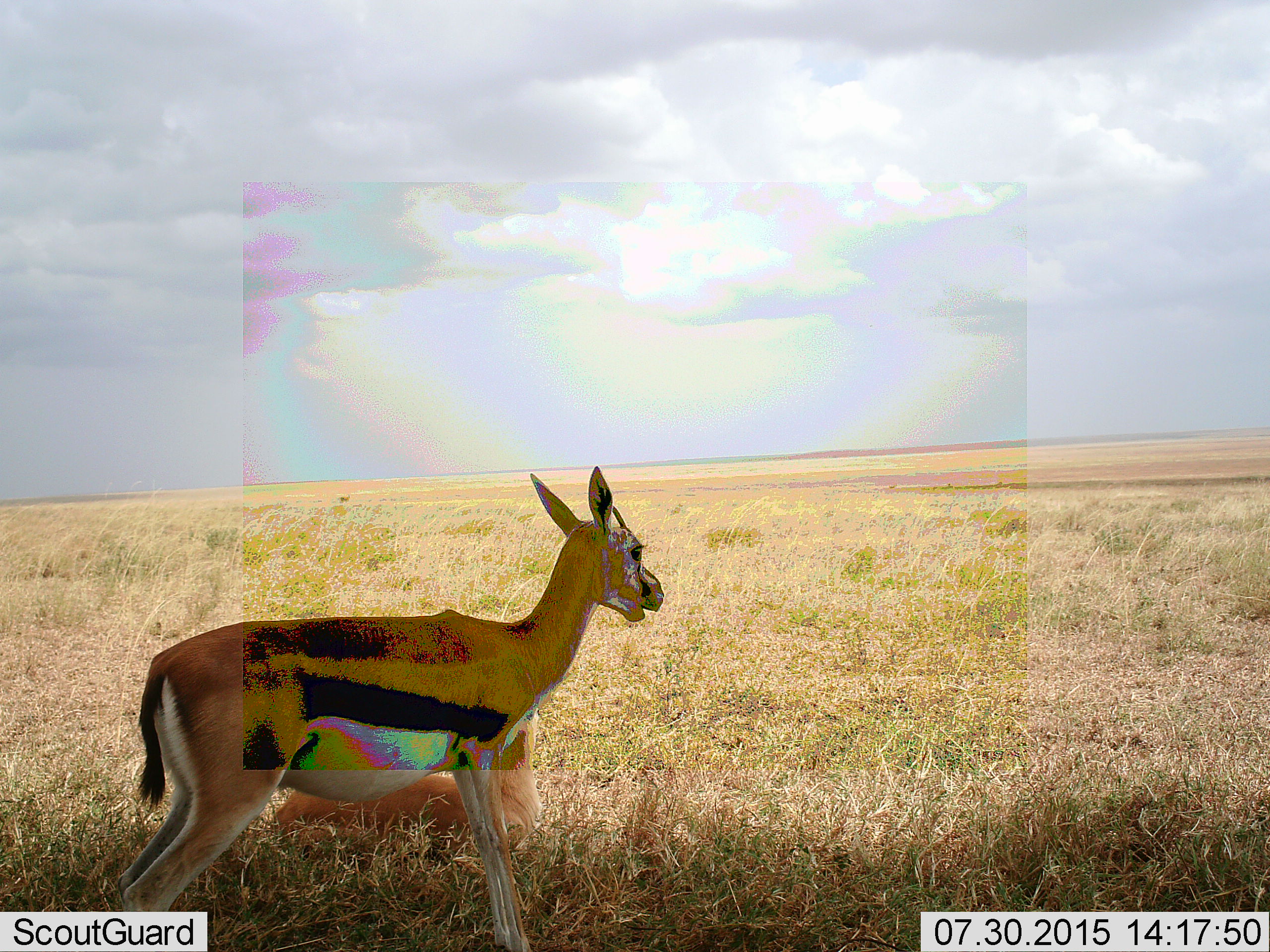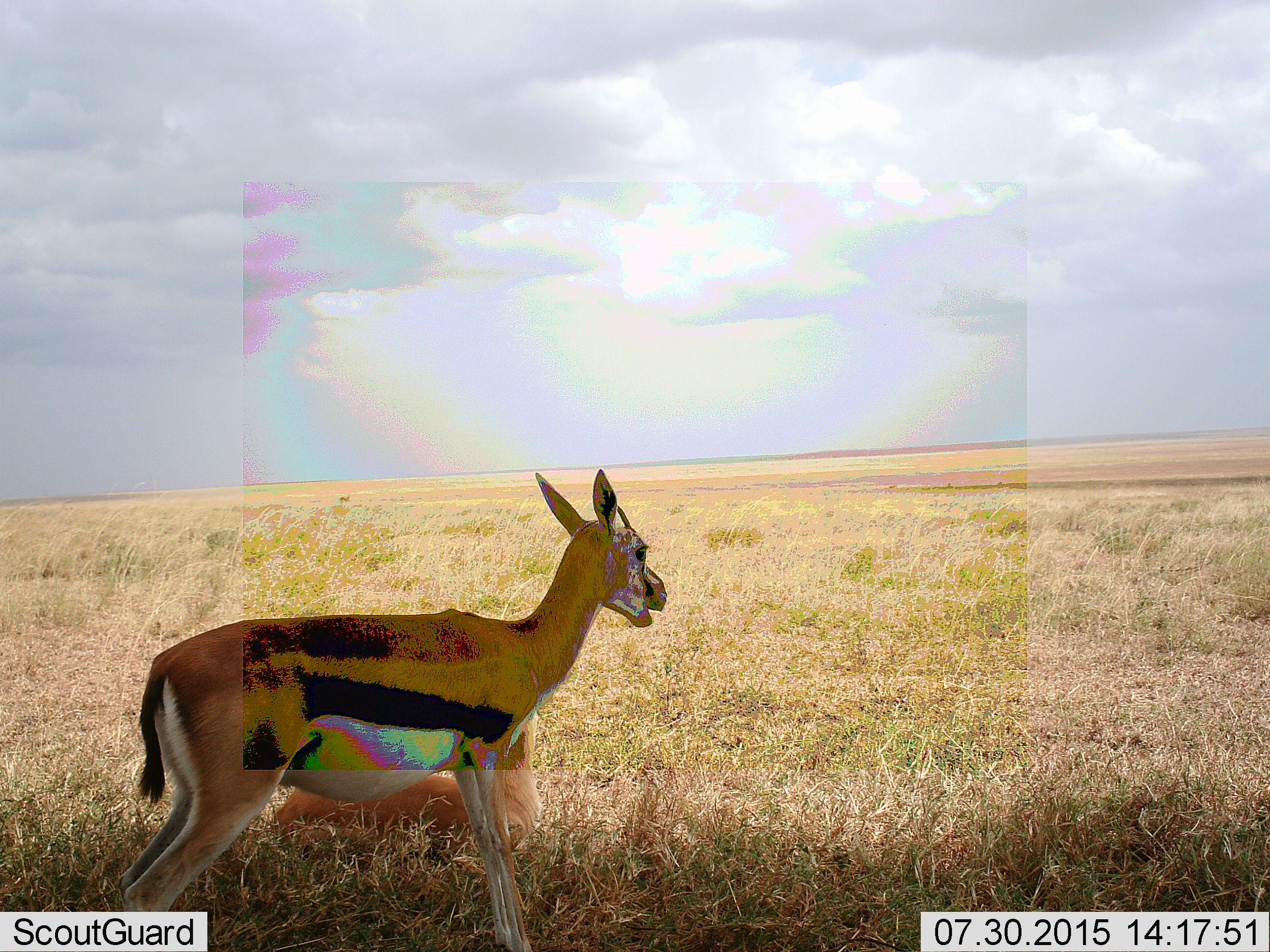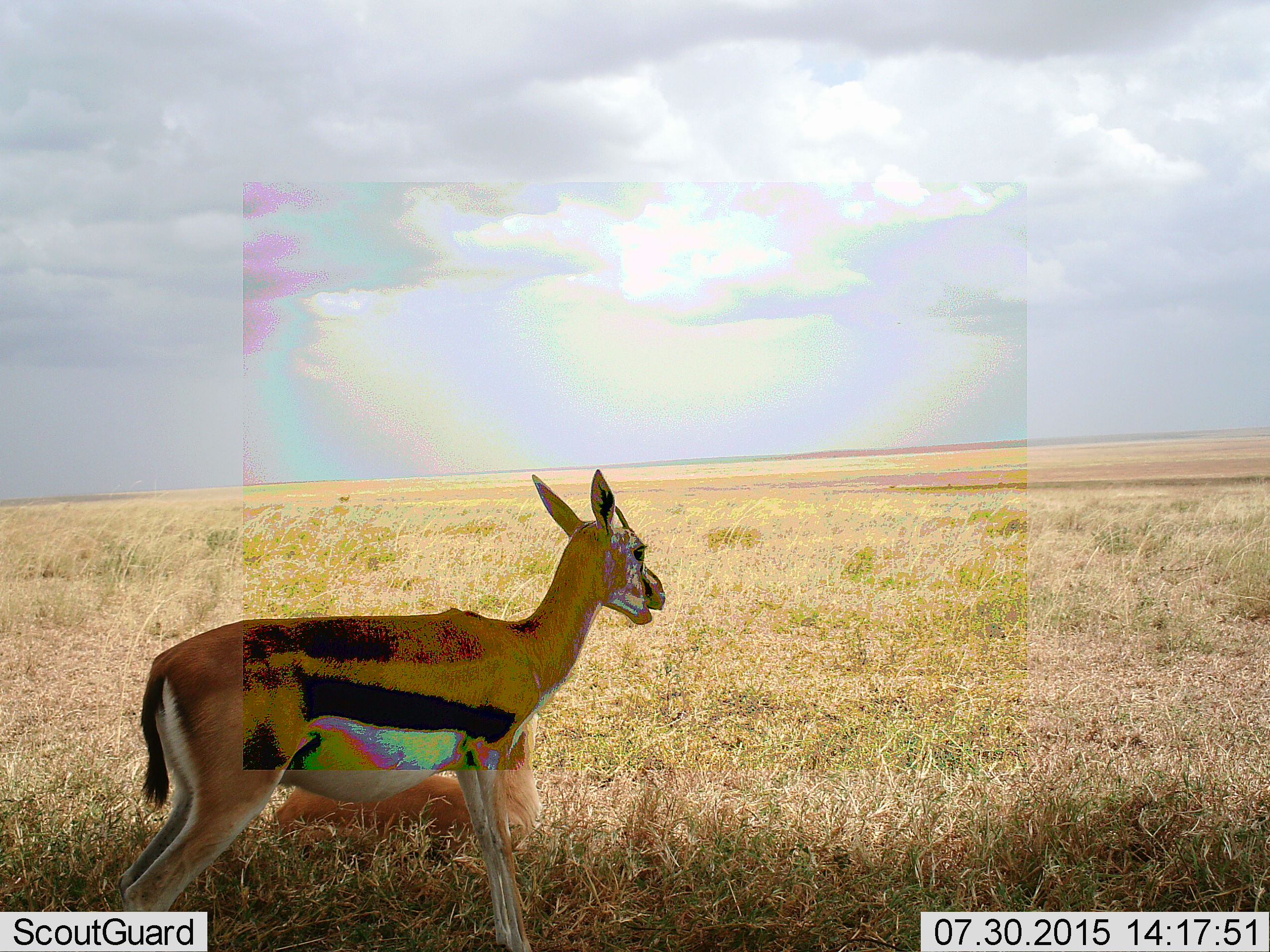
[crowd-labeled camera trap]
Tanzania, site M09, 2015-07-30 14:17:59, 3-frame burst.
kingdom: Animalia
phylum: Chordata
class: Mammalia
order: Artiodactyla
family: Bovidae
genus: Eudorcas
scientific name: Eudorcas thomsonii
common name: thomson's gazelle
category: gazellethomsons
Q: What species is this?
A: Gazellethomsons (thomson's gazelle) (Eudorcas thomsonii).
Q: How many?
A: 3.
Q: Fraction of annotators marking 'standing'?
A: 90%.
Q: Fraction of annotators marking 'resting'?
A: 80%.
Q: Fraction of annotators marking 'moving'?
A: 20%.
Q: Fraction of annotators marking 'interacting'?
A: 10%.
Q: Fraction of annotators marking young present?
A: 20%.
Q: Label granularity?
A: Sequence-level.